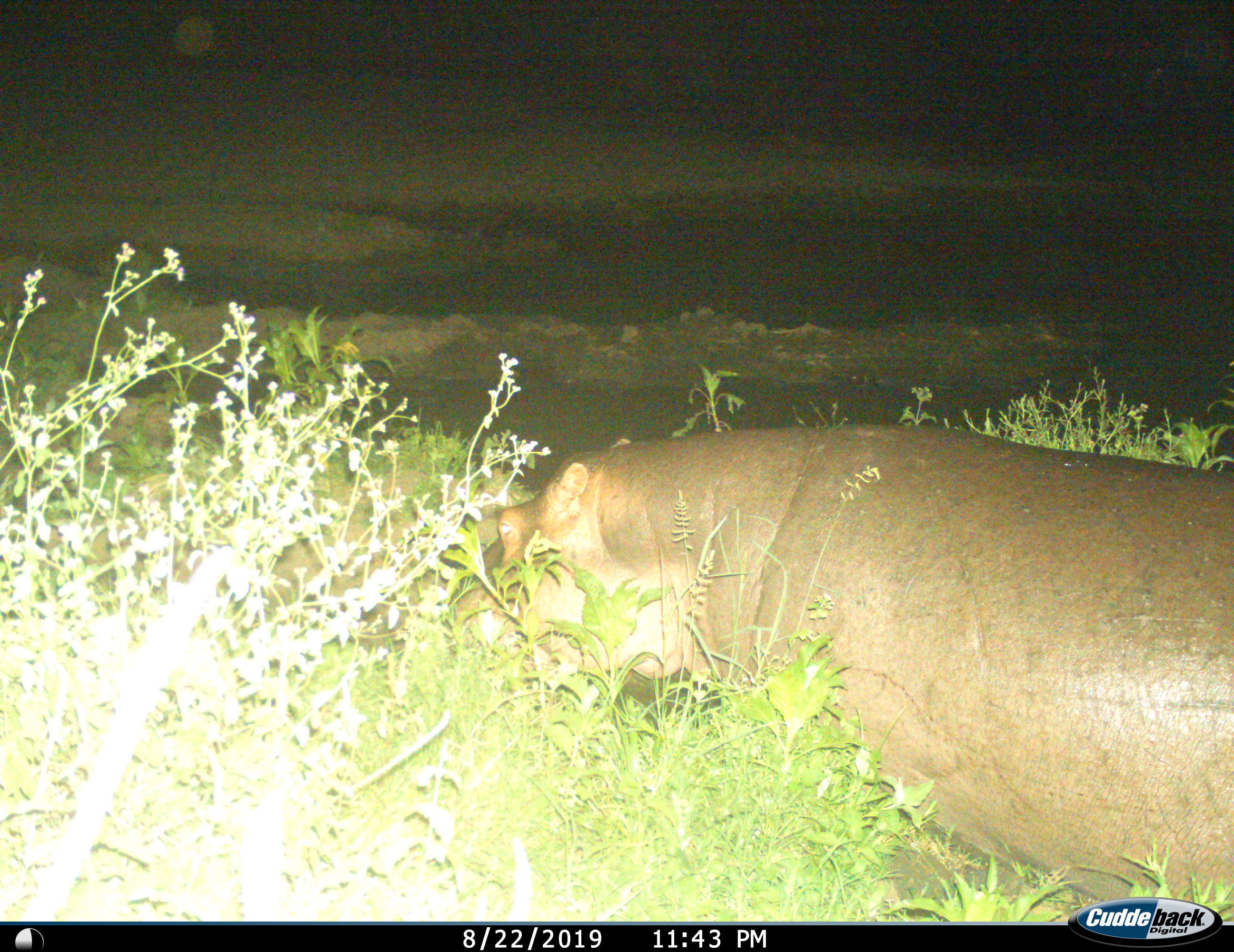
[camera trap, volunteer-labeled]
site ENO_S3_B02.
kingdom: Animalia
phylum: Chordata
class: Mammalia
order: Artiodactyla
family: Hippopotamidae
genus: Hippopotamus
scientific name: Hippopotamus amphibius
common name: hippopotamus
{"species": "hippopotamus (Hippopotamus amphibius)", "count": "1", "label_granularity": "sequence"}